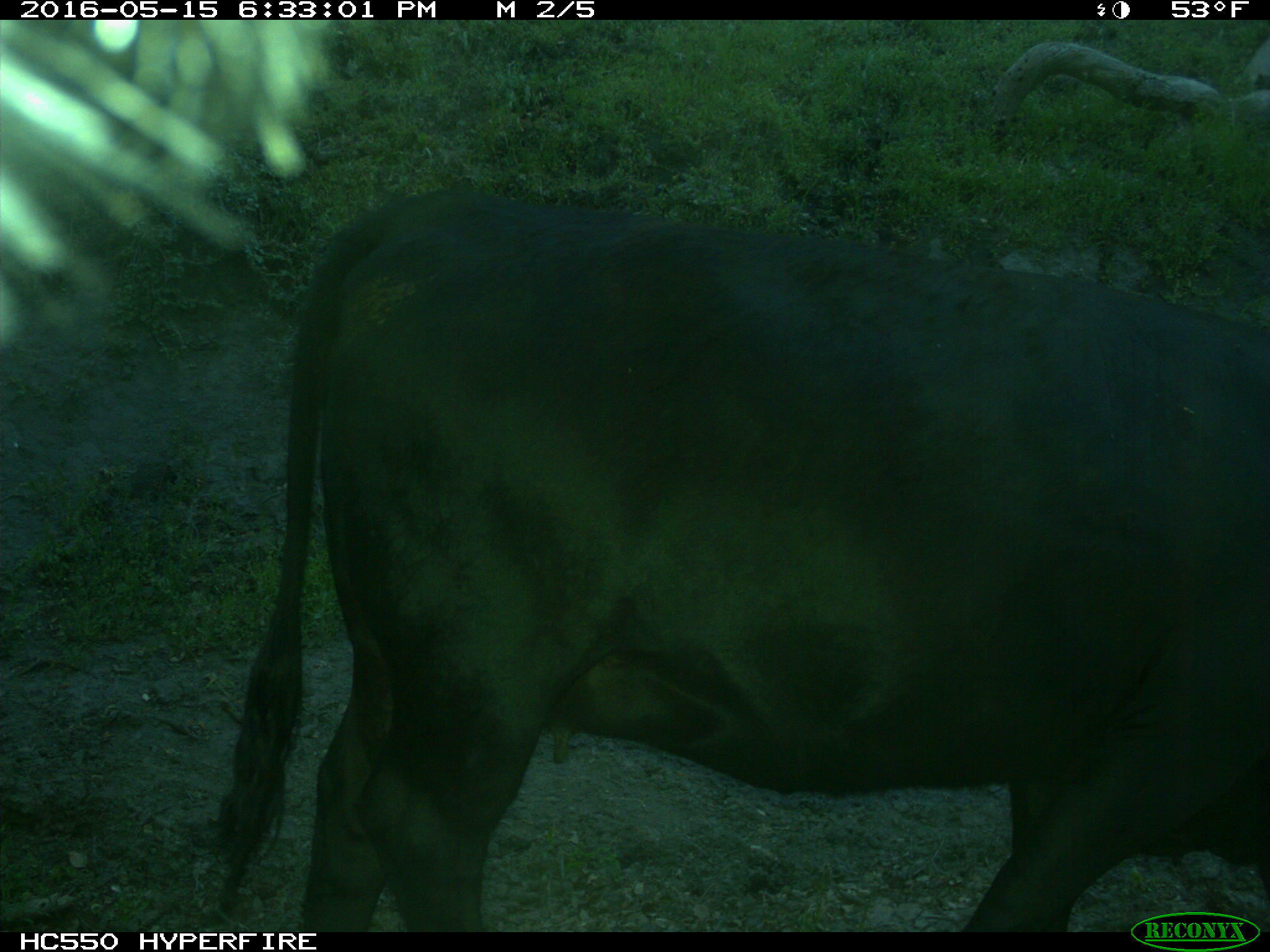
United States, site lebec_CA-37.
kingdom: Animalia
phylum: Chordata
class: Mammalia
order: Artiodactyla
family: Bovidae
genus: Bos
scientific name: Bos taurus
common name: domestic cow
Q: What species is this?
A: Bos taurus (domestic cow).